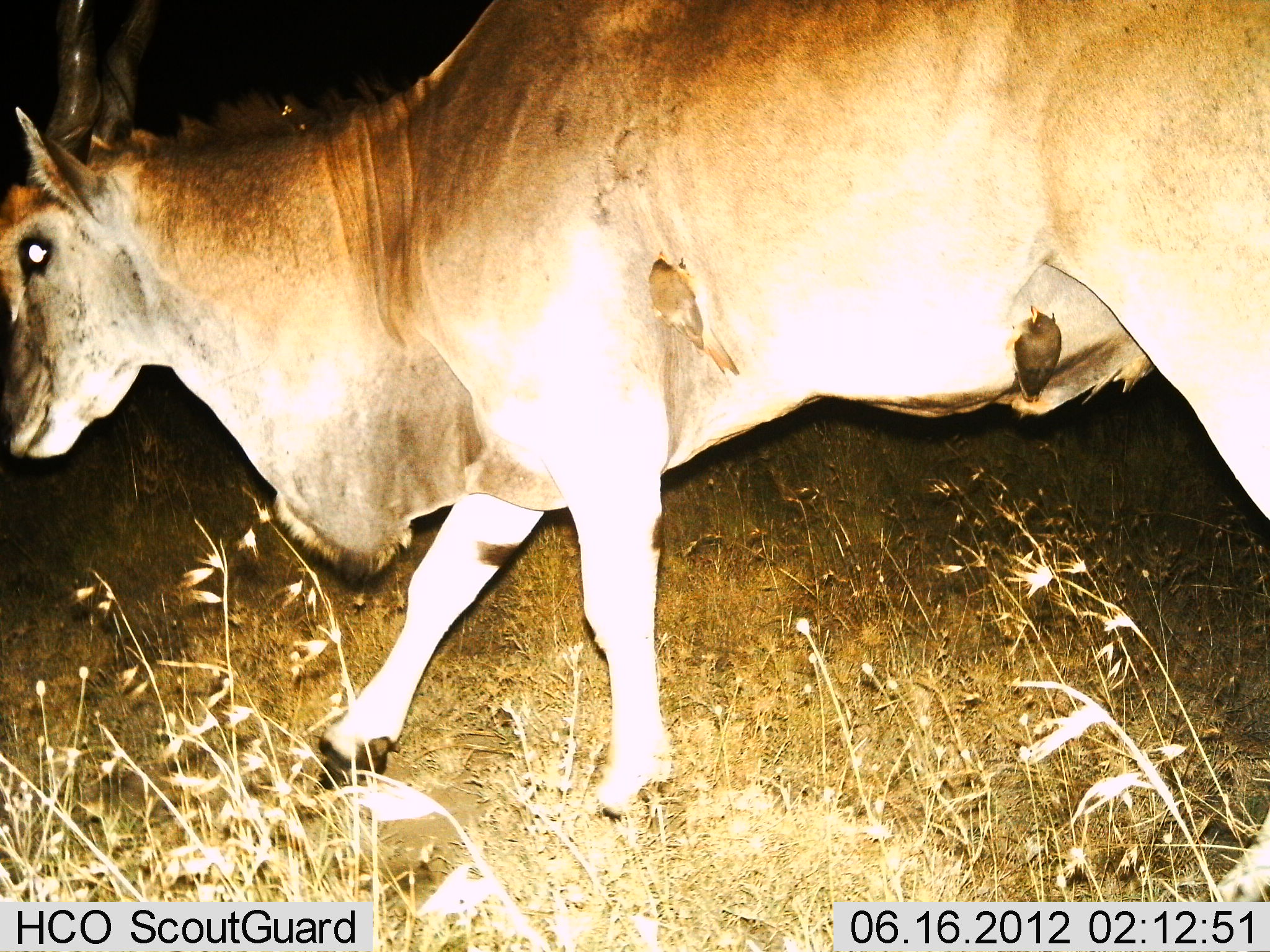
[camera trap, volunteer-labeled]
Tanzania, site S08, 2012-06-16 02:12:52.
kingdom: Animalia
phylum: Chordata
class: Mammalia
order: Artiodactyla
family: Bovidae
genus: Tragelaphus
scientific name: Tragelaphus oryx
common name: eland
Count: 1.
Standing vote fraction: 25%.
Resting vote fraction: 0%.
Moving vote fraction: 75%.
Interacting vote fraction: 0%.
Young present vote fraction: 0%.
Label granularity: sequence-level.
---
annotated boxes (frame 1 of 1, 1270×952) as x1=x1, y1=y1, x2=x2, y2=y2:
animal: x1=1, y1=1, x2=1269, y2=952